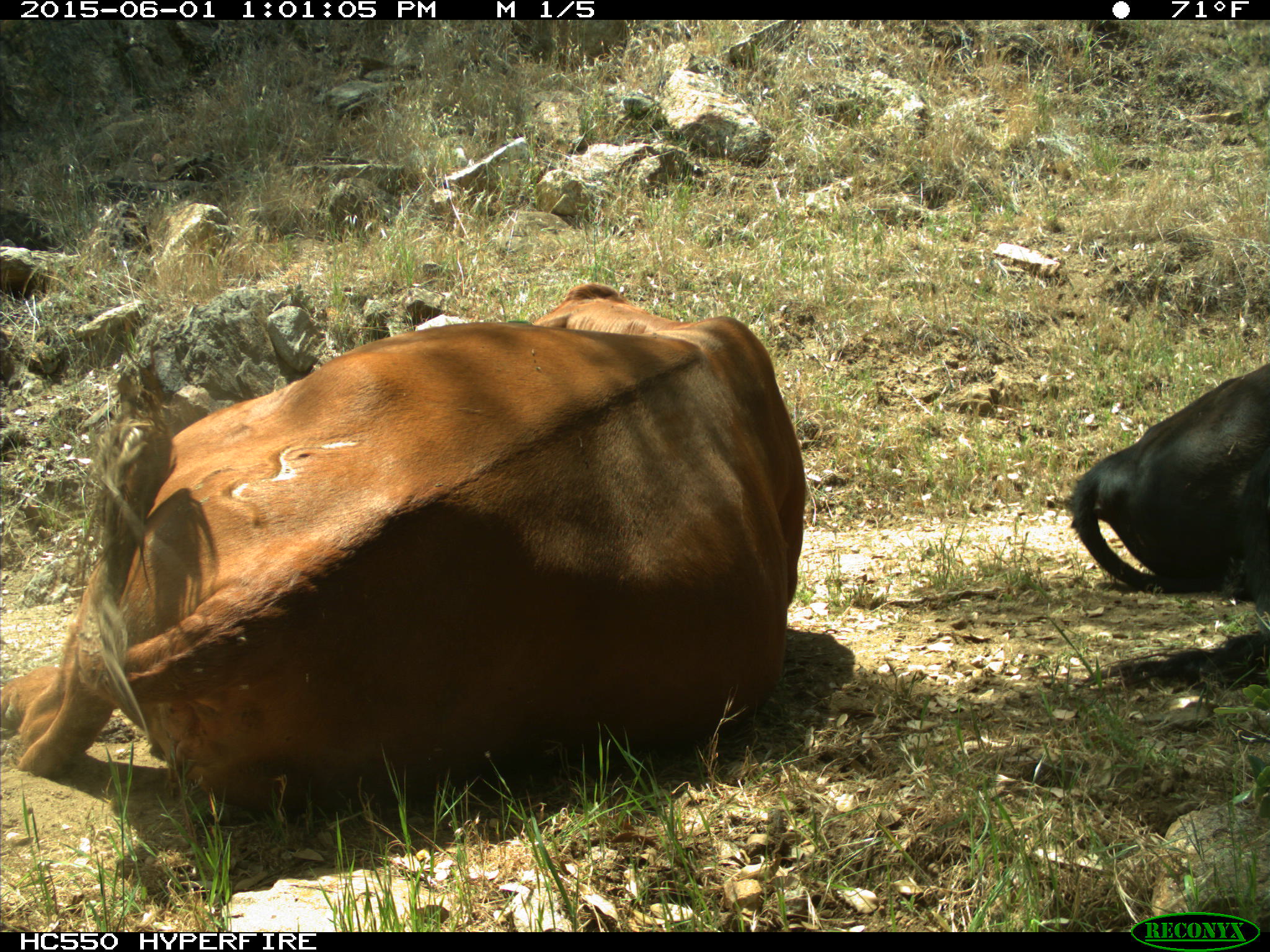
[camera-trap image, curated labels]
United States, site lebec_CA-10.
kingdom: Animalia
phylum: Chordata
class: Mammalia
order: Artiodactyla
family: Bovidae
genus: Bos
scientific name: Bos taurus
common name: domestic cow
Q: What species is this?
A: Bos taurus (domestic cow).